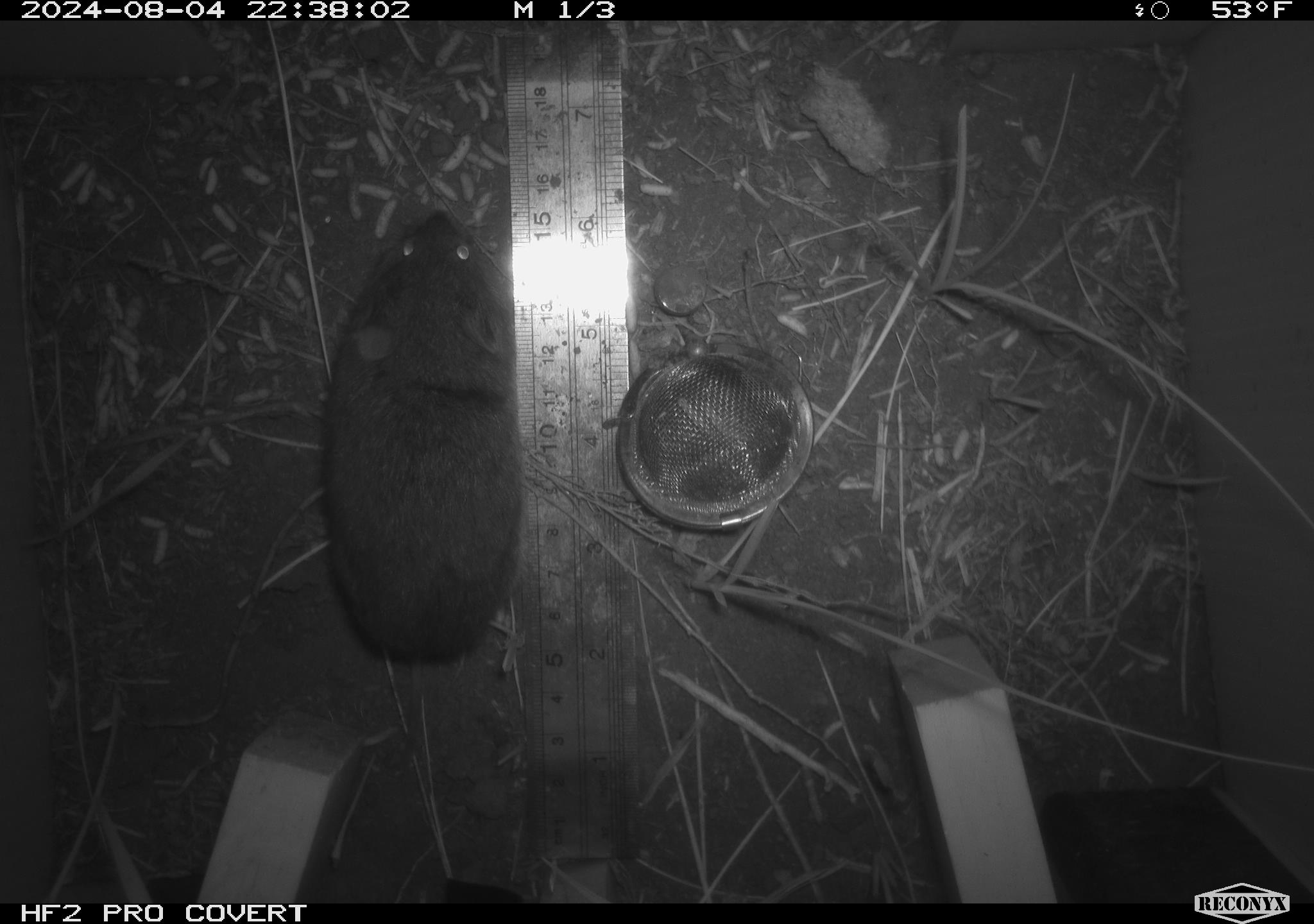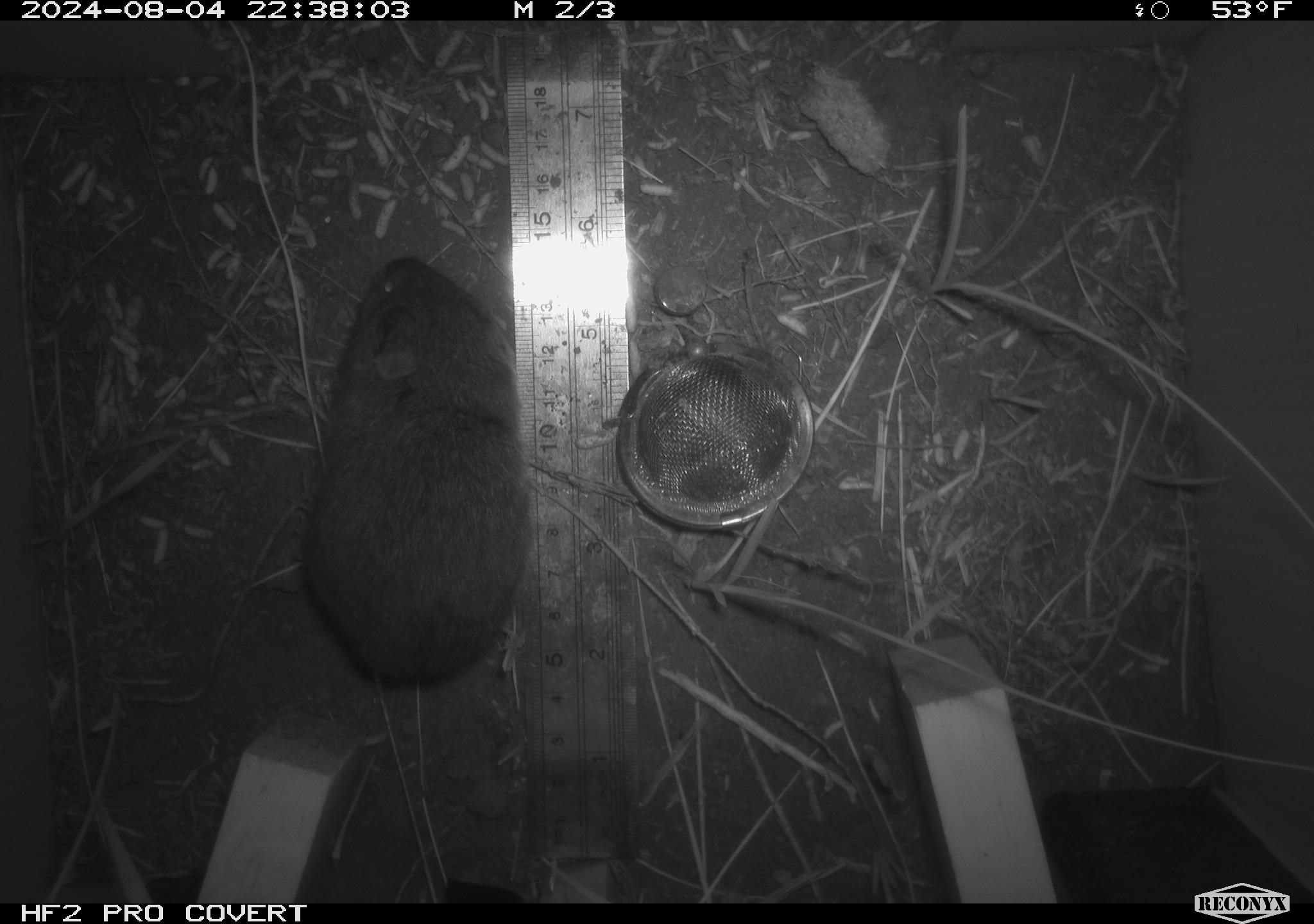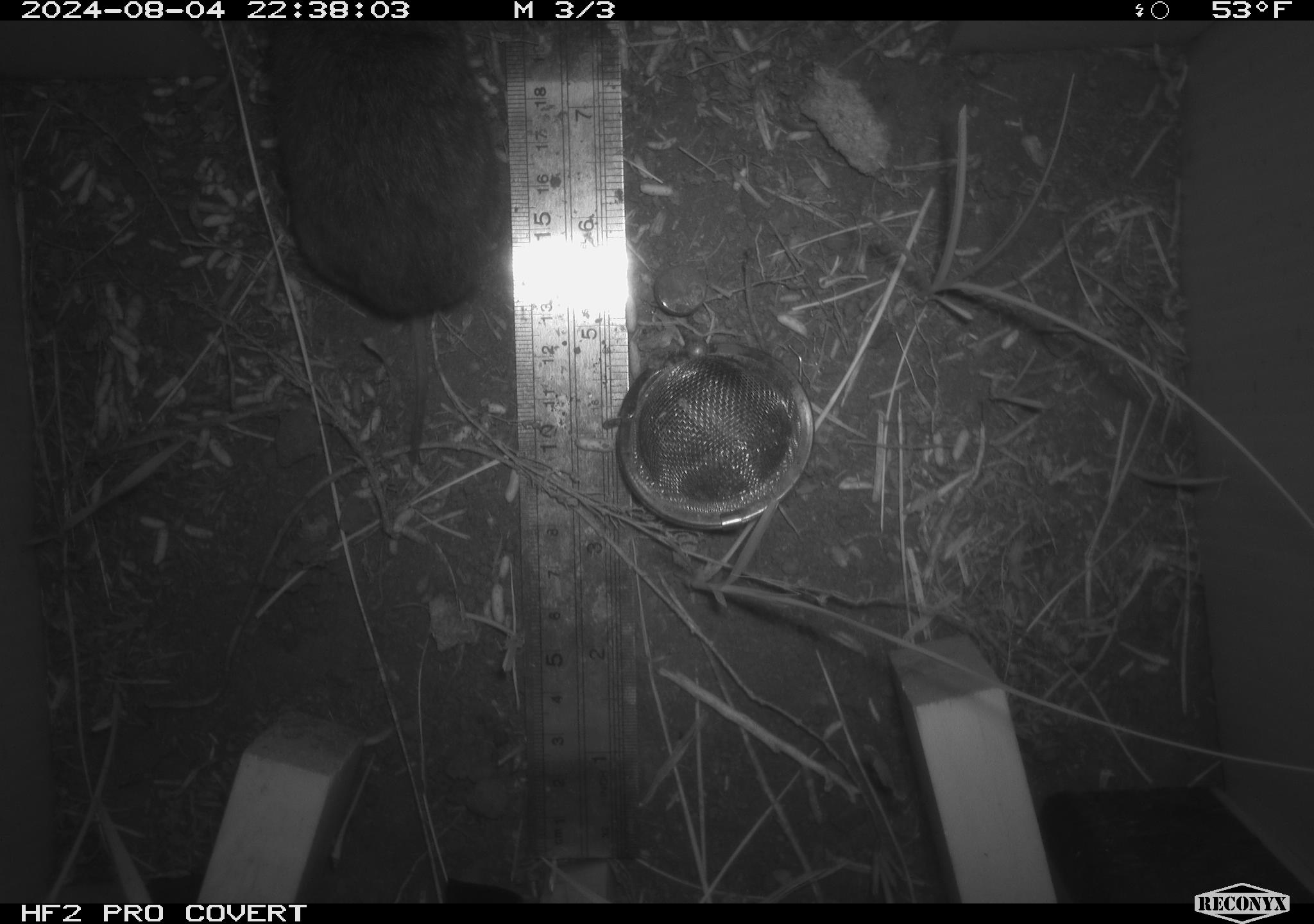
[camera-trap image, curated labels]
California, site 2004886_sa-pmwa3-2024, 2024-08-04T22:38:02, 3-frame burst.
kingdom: Animalia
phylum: Chordata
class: Mammalia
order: Rodentia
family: Cricetidae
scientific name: Arvicolinae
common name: voles, lemmings, and muskrats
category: arvicolinae subfamily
Arvicolinae subfamily (voles, lemmings, and muskrats) (Arvicolinae).